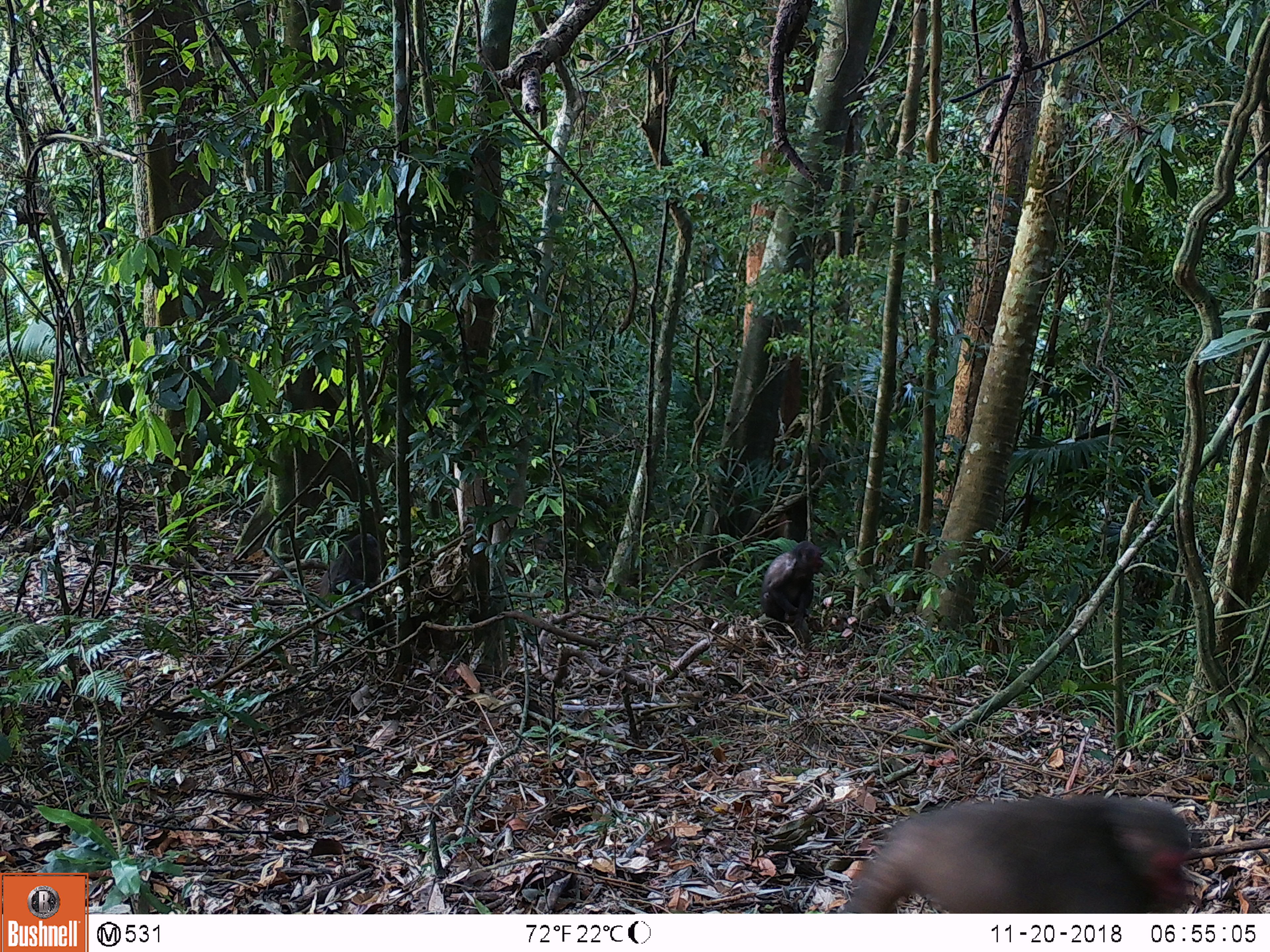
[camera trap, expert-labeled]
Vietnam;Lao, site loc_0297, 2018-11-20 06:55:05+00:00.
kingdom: Animalia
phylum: Chordata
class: Mammalia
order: Primates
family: Cercopithecidae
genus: Macaca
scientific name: Macaca arctoides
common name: stump-tailed macaque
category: stump tailed macaque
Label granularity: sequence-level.